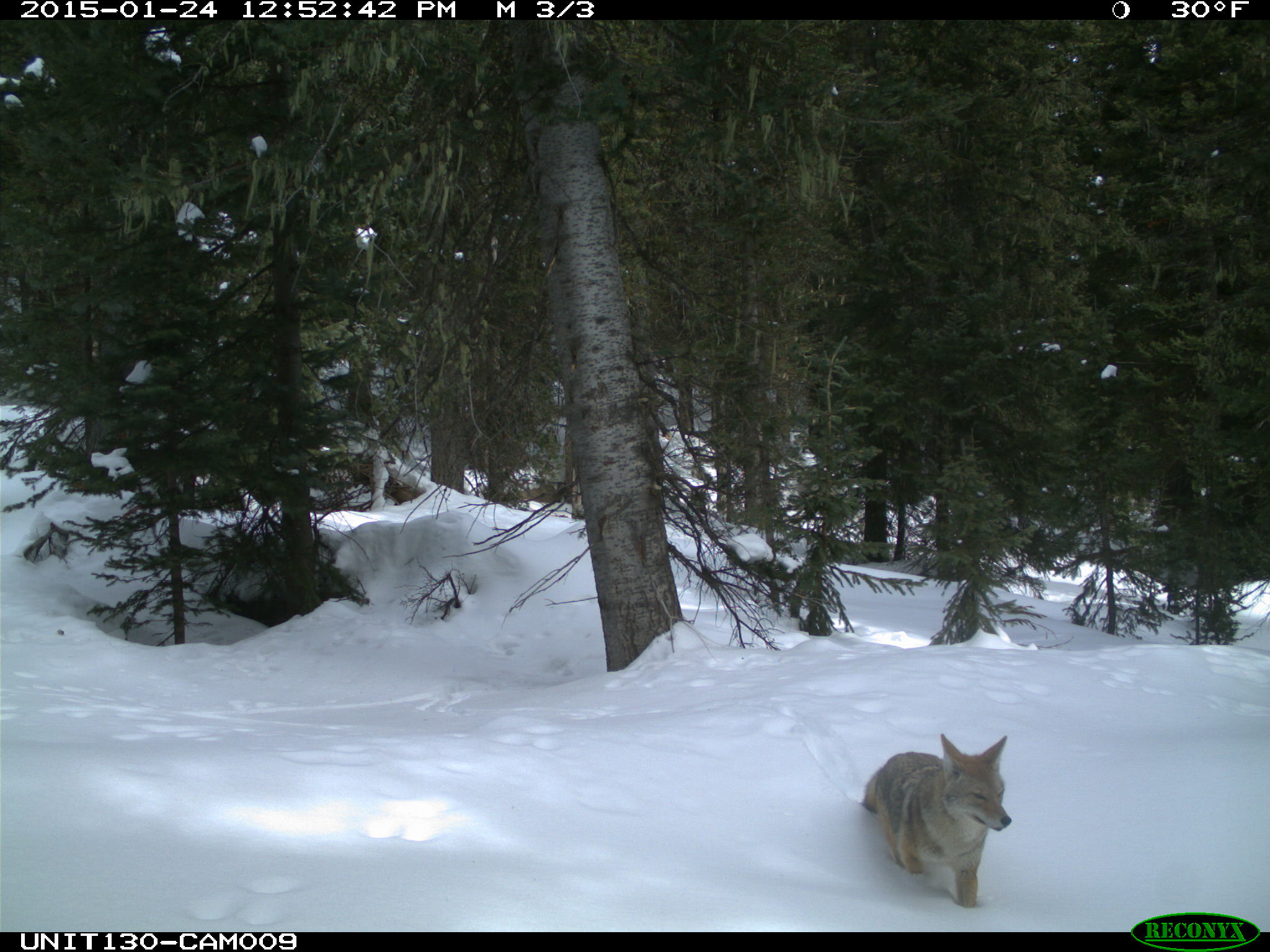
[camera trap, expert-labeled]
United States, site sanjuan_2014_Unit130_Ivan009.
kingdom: Animalia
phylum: Chordata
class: Mammalia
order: Carnivora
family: Canidae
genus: Canis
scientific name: Canis latrans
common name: coyote